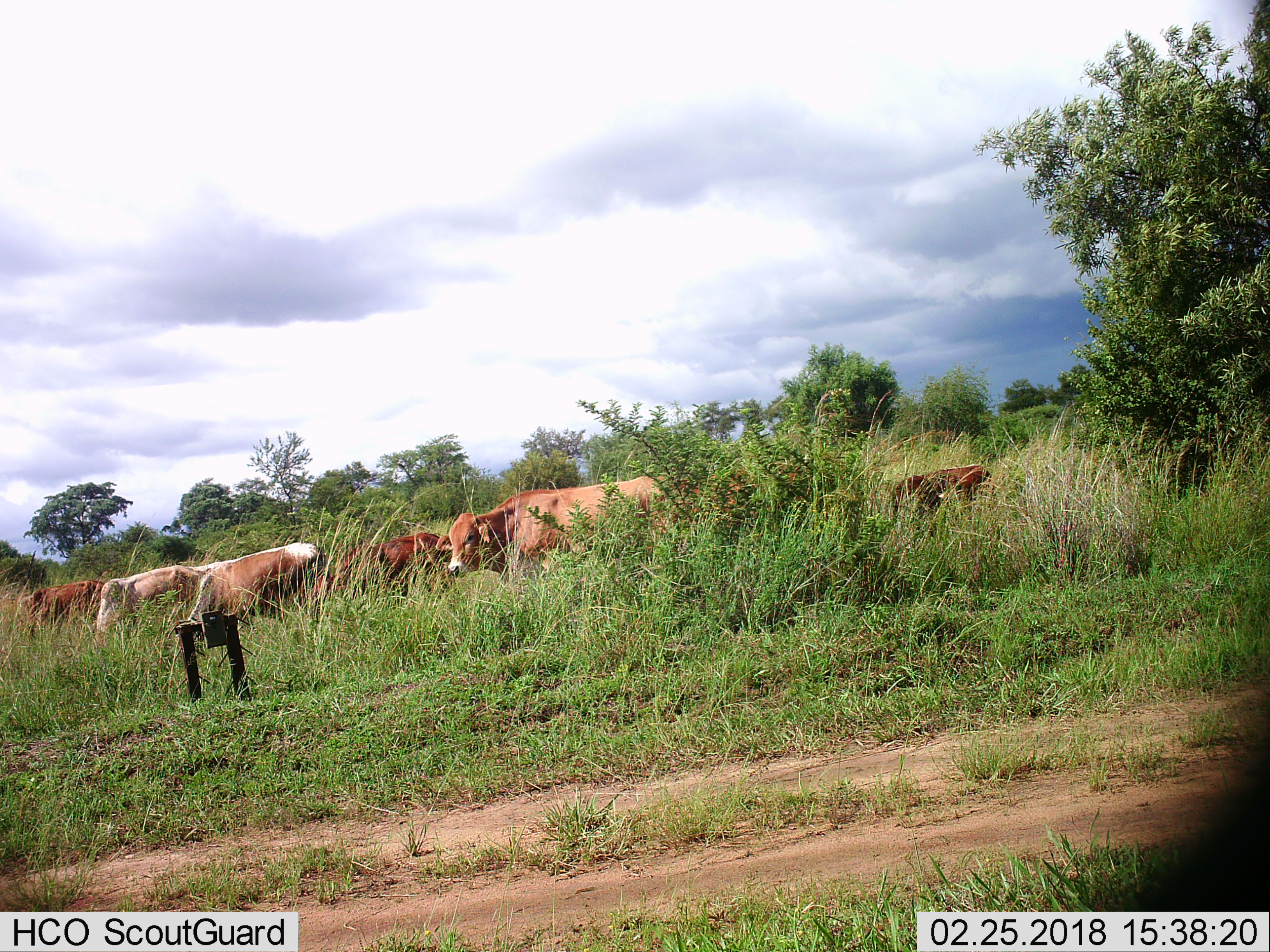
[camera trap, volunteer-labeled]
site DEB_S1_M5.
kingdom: Animalia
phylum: Chordata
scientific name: Vertebrata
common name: domestic animal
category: domesticanimal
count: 7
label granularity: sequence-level